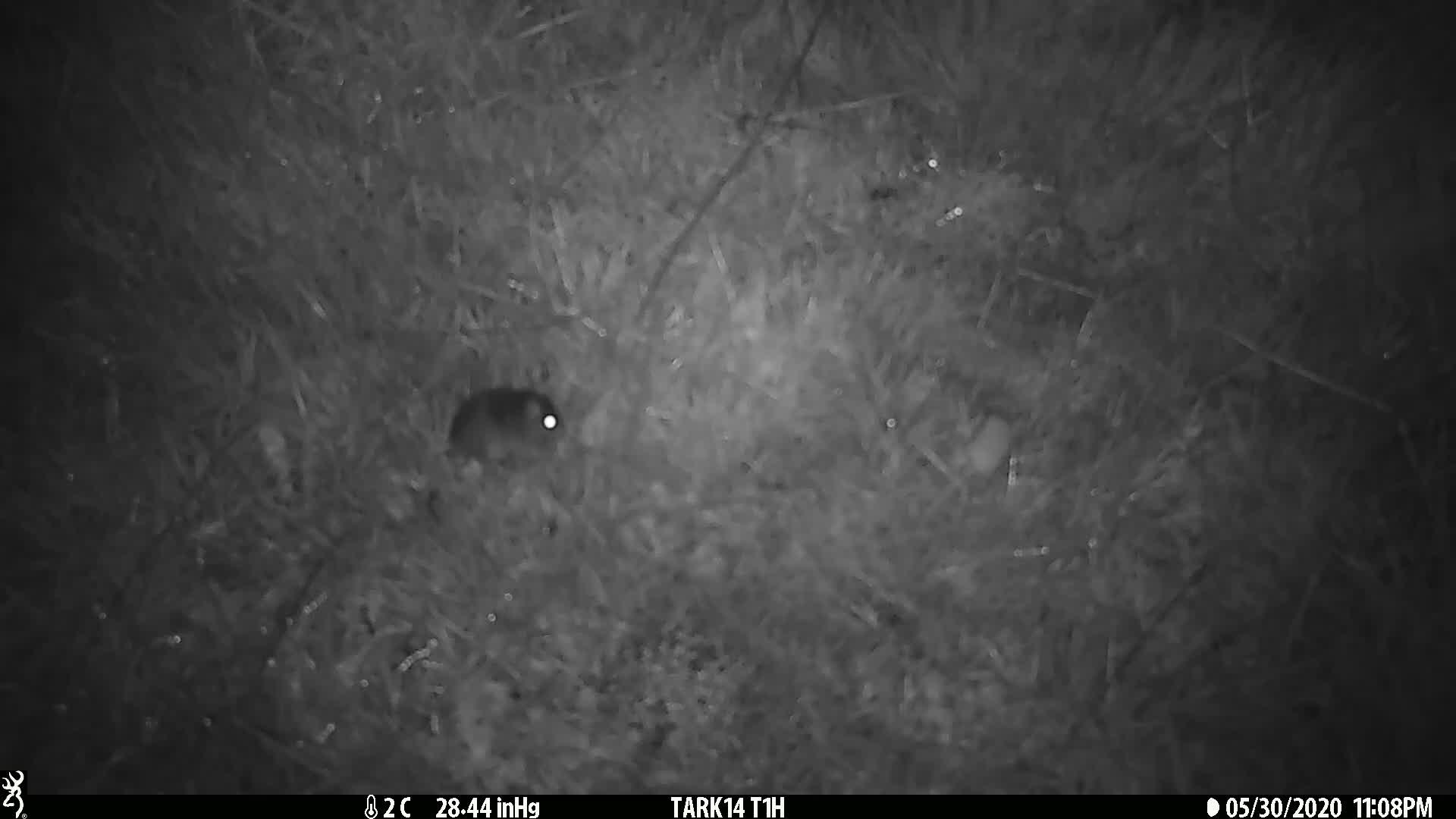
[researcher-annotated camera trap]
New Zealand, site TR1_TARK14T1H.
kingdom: Animalia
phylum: Chordata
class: Mammalia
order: Rodentia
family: Muridae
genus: Mus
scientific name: Mus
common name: mouse